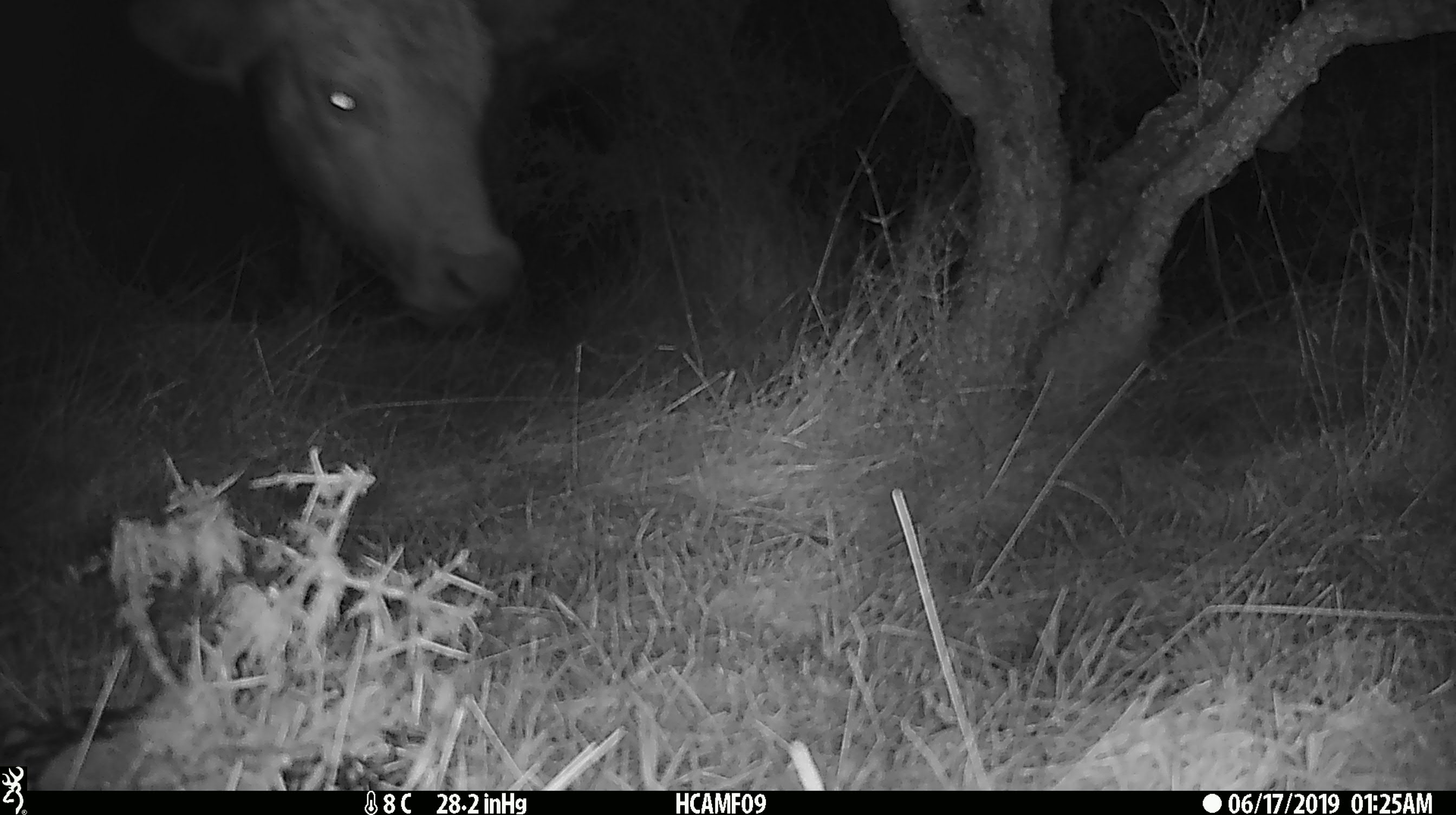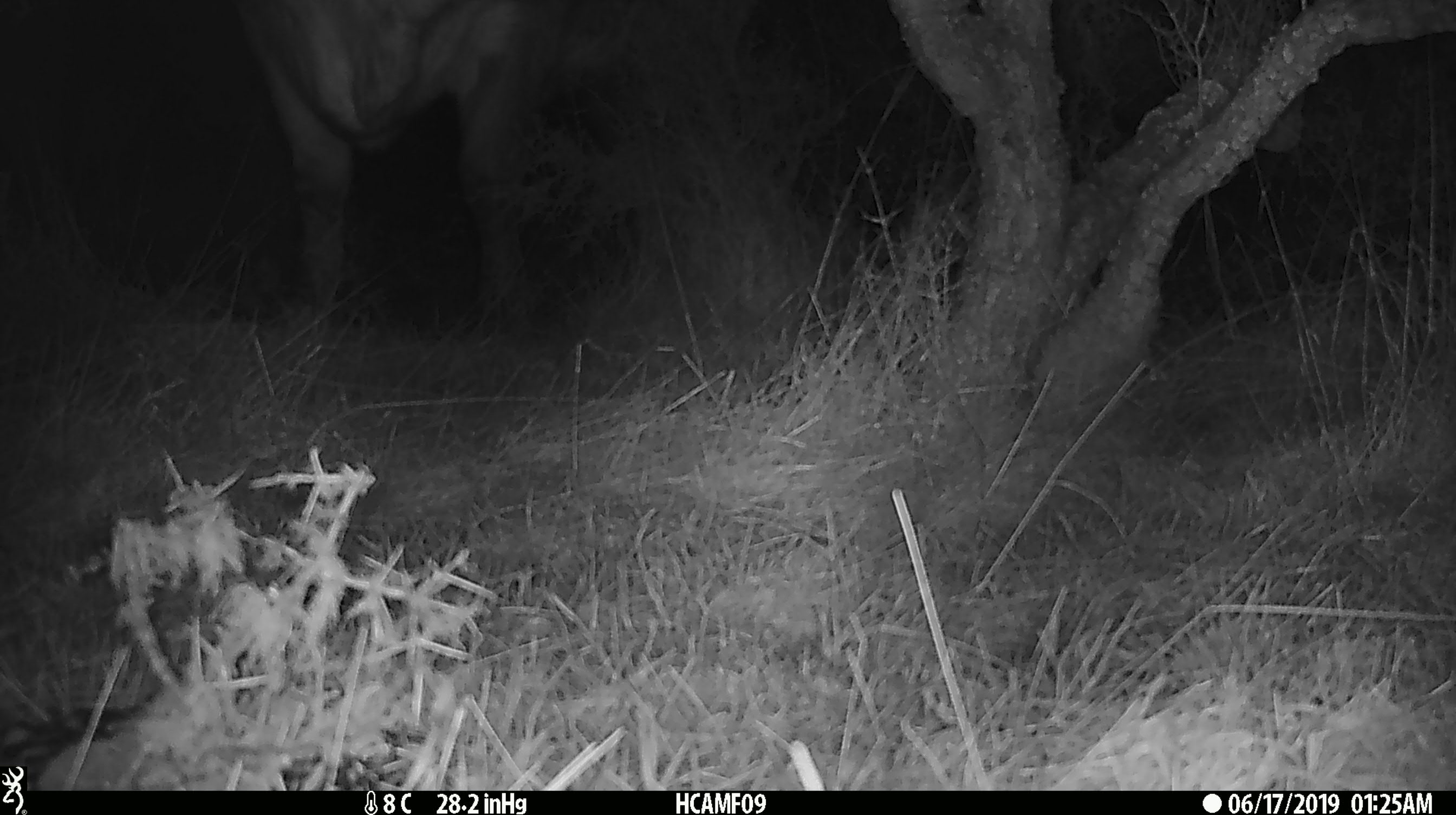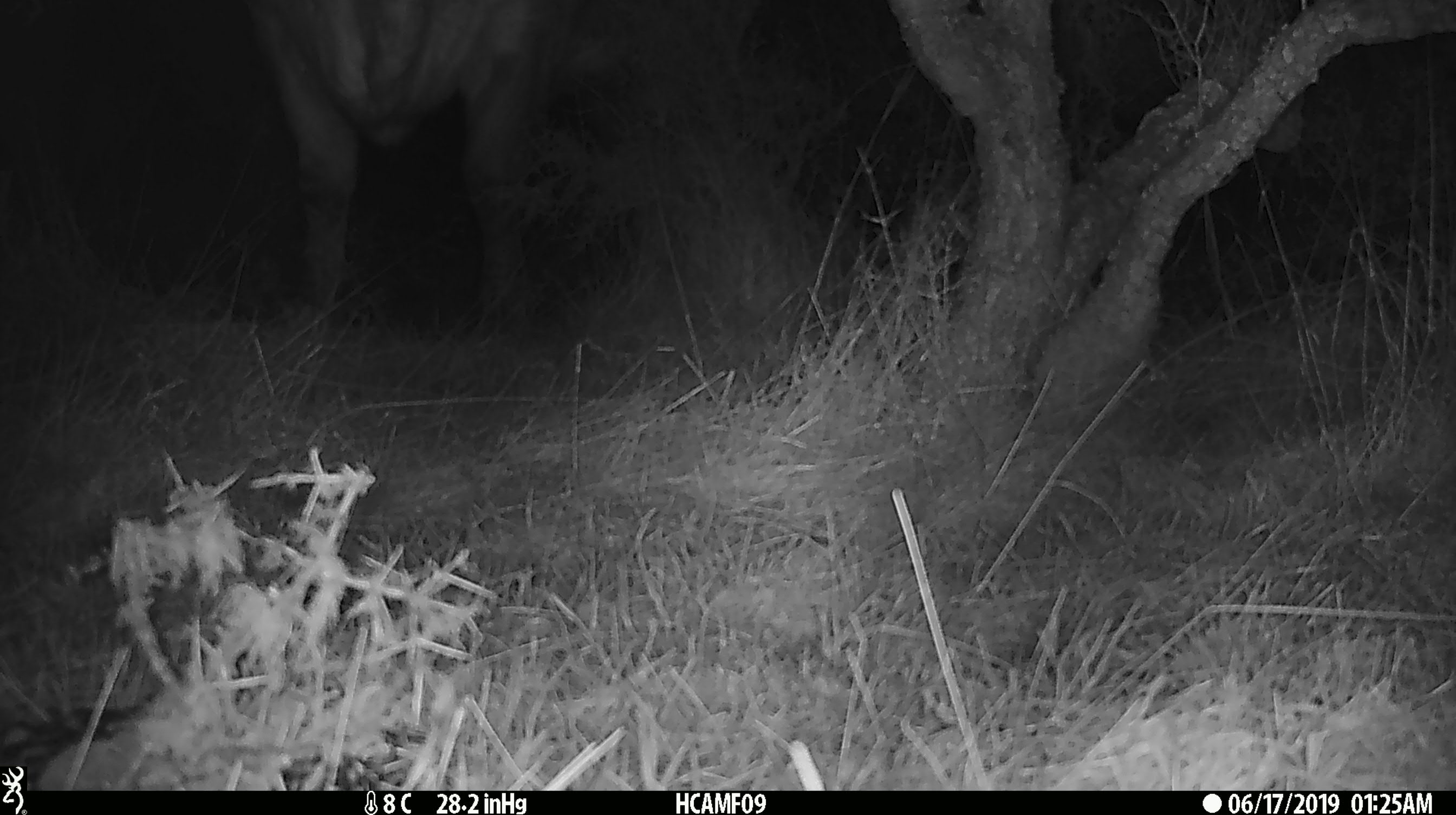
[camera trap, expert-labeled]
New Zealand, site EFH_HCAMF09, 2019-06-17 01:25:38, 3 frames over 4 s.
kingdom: Animalia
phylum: Chordata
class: Mammalia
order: Artiodactyla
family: Bovidae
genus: Bos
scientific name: Bos taurus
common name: domestic cow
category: cow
Cow (domestic cow) (Bos taurus).